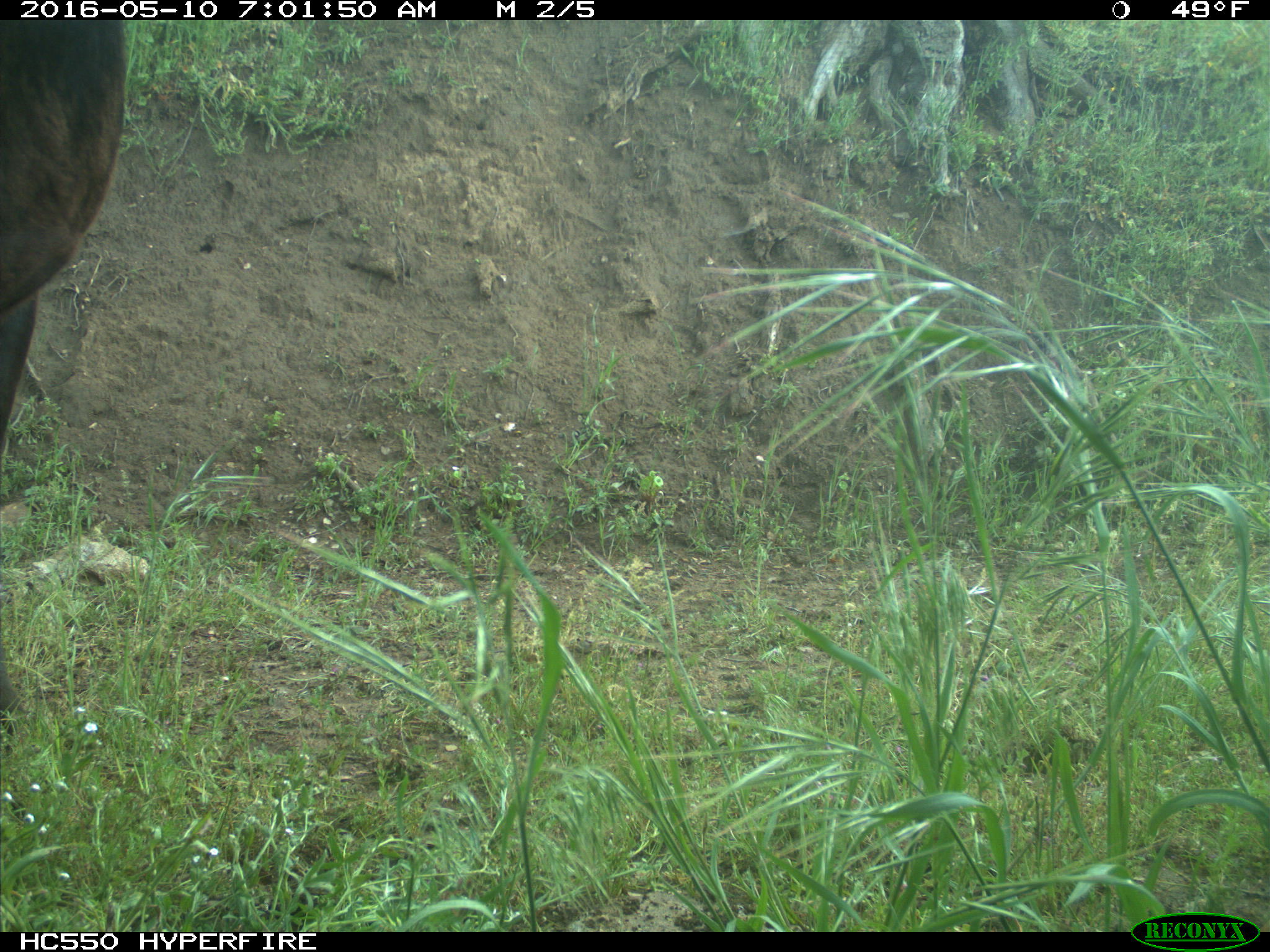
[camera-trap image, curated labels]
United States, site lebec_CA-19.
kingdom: Animalia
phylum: Chordata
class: Mammalia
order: Artiodactyla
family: Bovidae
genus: Bos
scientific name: Bos taurus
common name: domestic cow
Bos taurus (domestic cow).